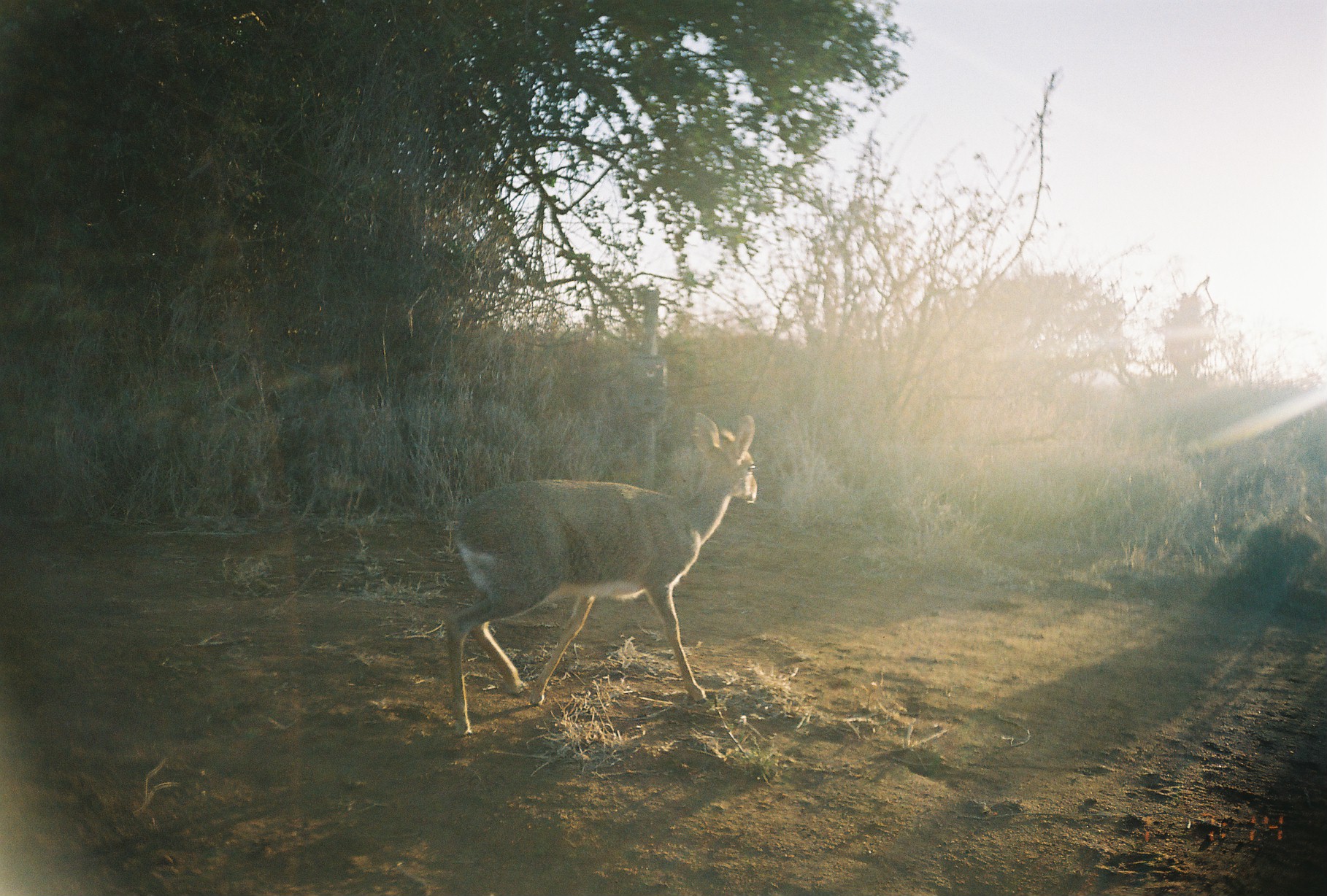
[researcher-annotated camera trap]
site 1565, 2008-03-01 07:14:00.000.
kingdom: Animalia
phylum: Chordata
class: Mammalia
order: Artiodactyla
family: Bovidae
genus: Madoqua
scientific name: Madoqua guentheri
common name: günther's dik-dik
Madoqua guentheri (günther's dik-dik), count 1.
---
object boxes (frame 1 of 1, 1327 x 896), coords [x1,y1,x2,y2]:
madoqua guentheri: [444,408,759,738]